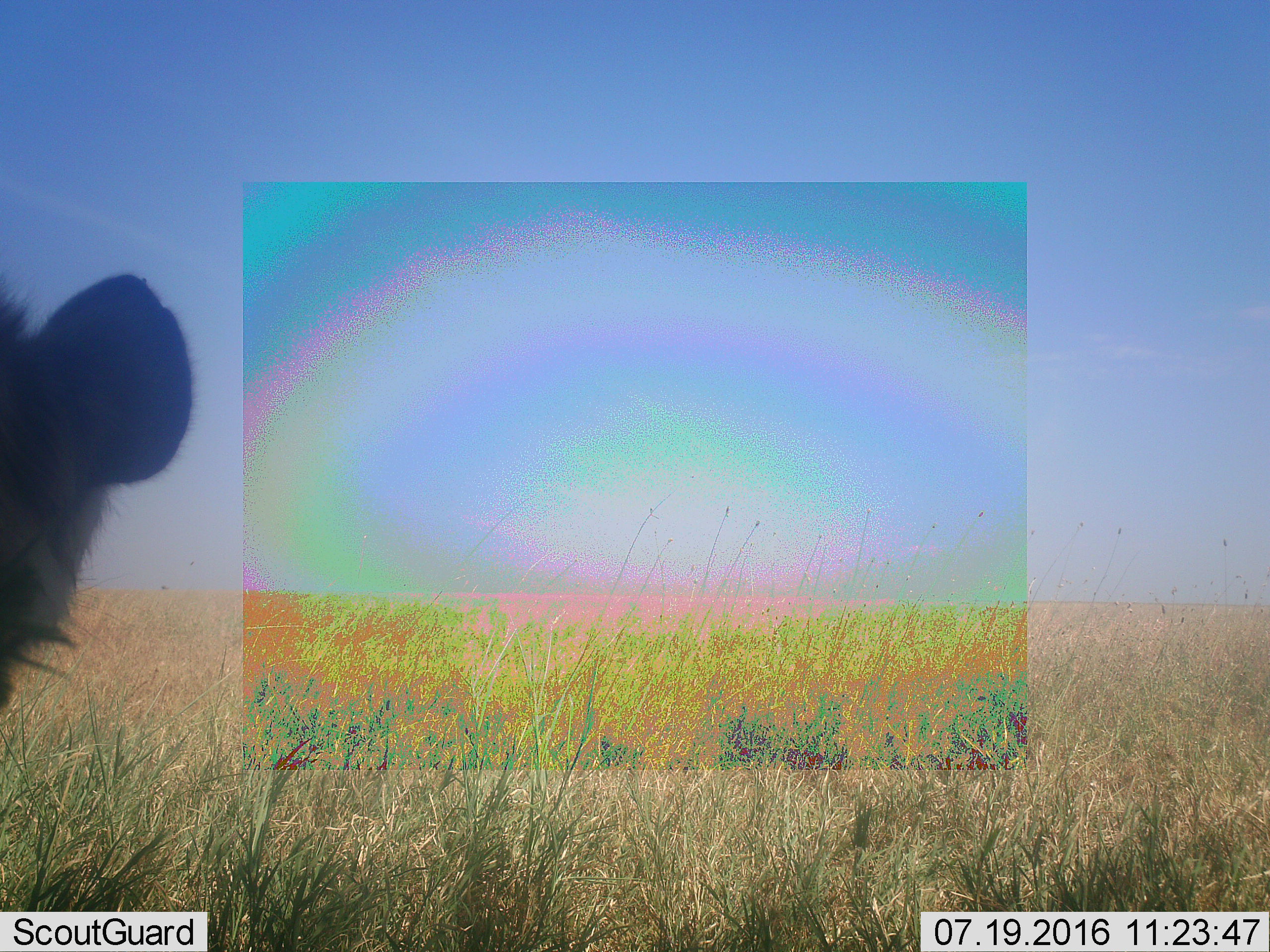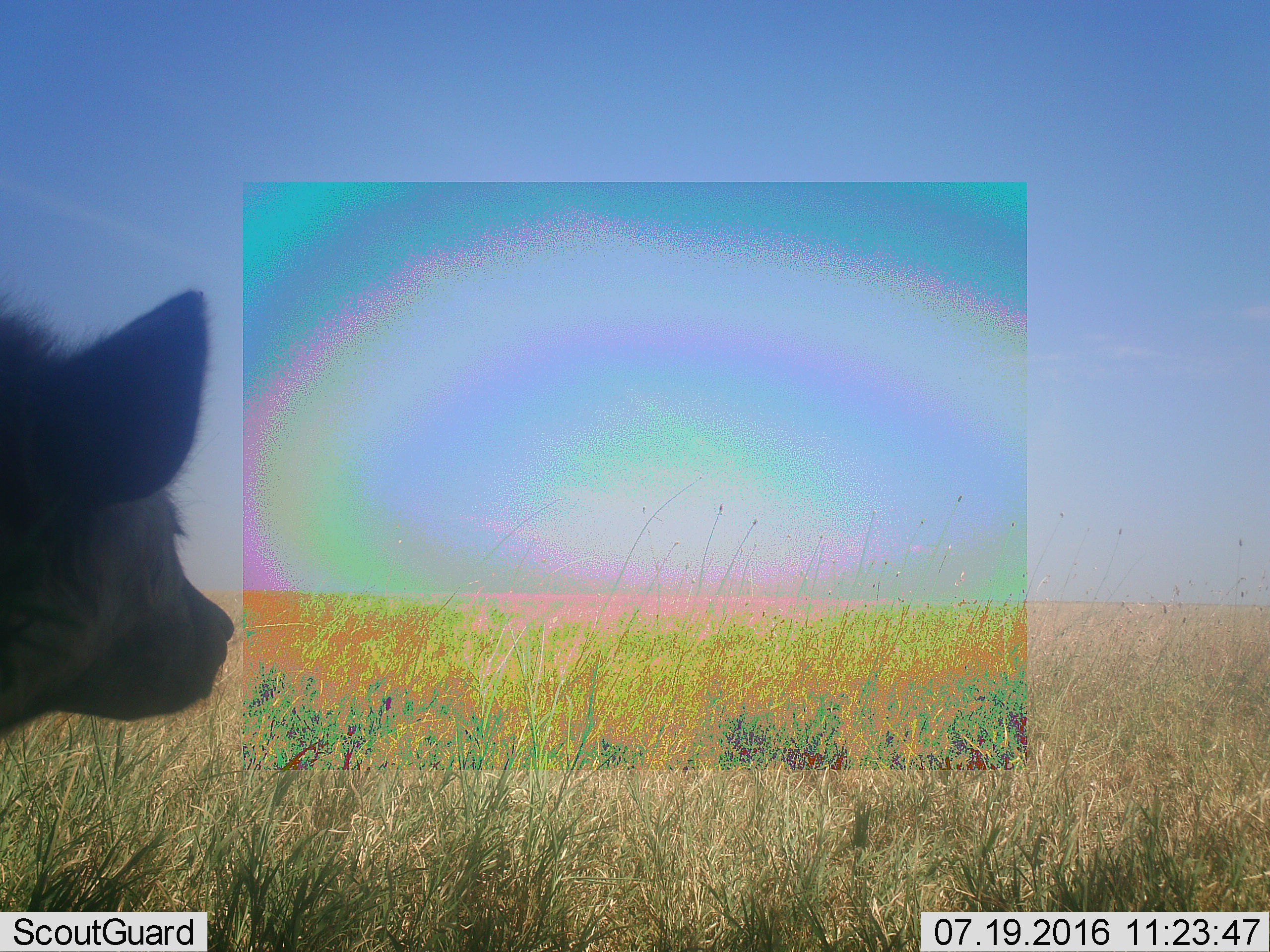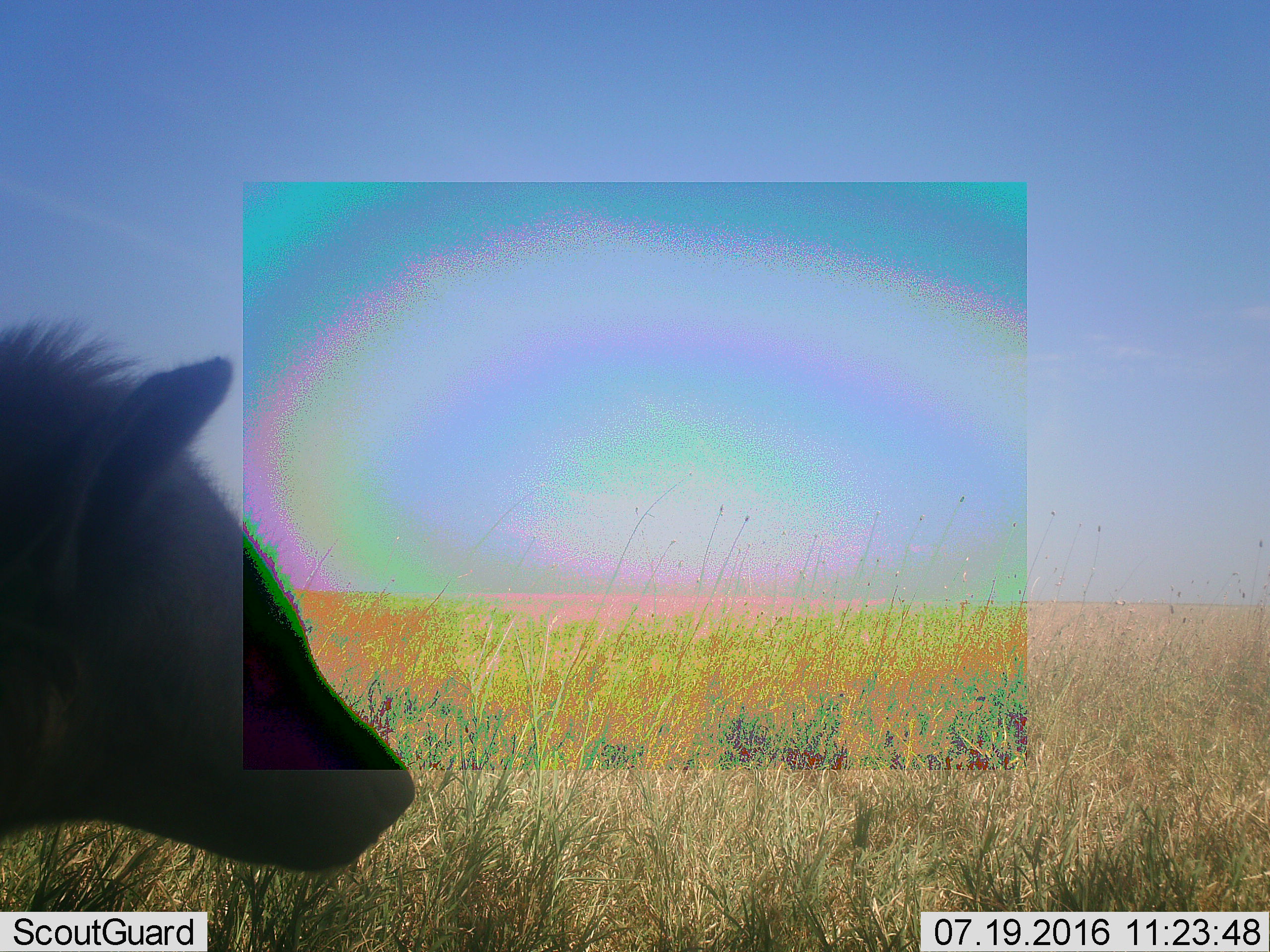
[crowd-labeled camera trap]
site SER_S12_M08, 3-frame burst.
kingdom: Animalia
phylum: Chordata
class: Mammalia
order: Carnivora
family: Hyaenidae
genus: Crocuta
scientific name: Crocuta crocuta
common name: spotted hyena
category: hyenaspotted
Hyenaspotted (spotted hyena) (Crocuta crocuta), count 1. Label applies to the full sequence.